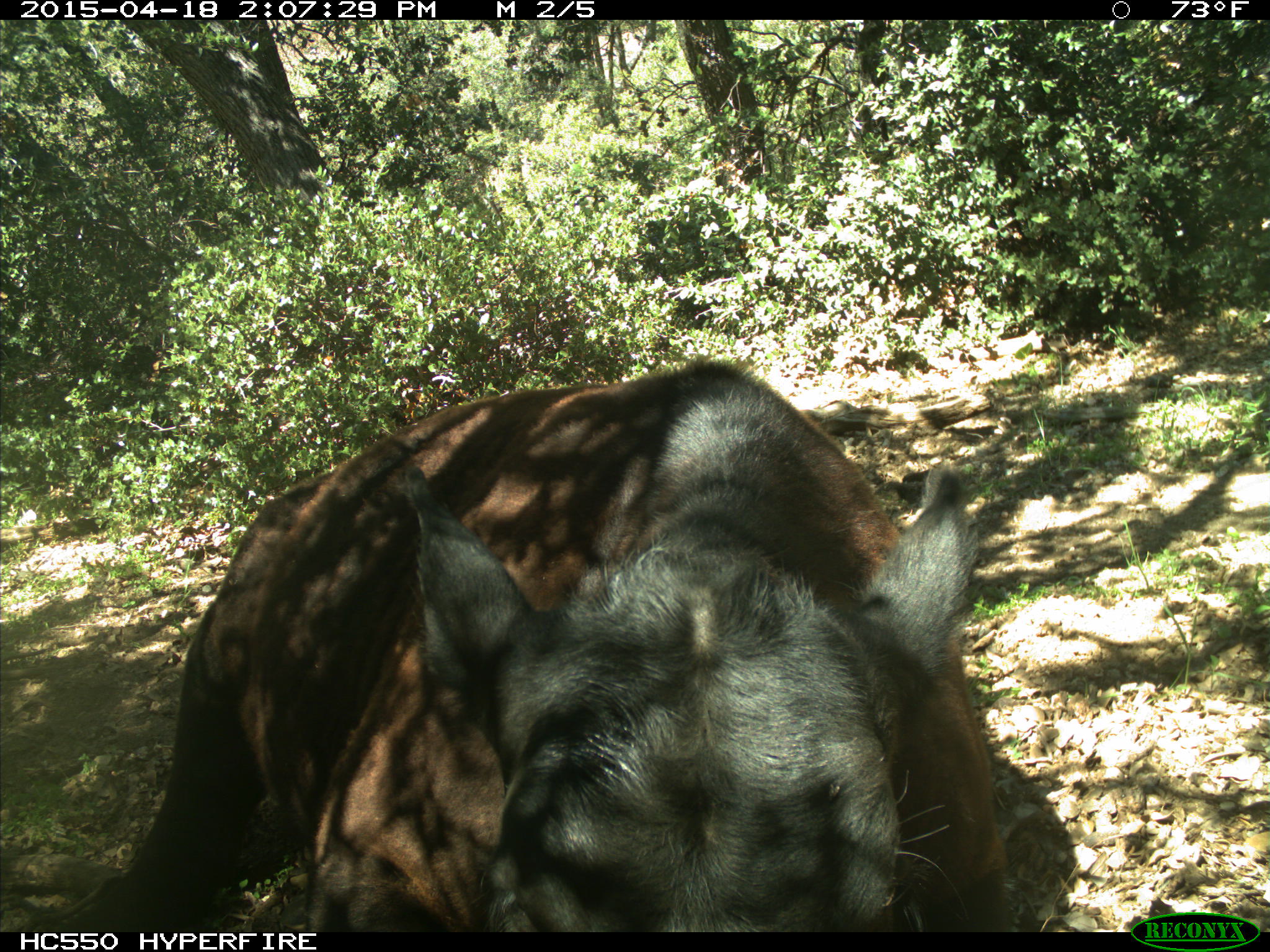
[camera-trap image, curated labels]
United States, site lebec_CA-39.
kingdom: Animalia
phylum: Chordata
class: Mammalia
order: Artiodactyla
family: Bovidae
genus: Bos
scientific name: Bos taurus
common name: domestic cow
Bos taurus (domestic cow).